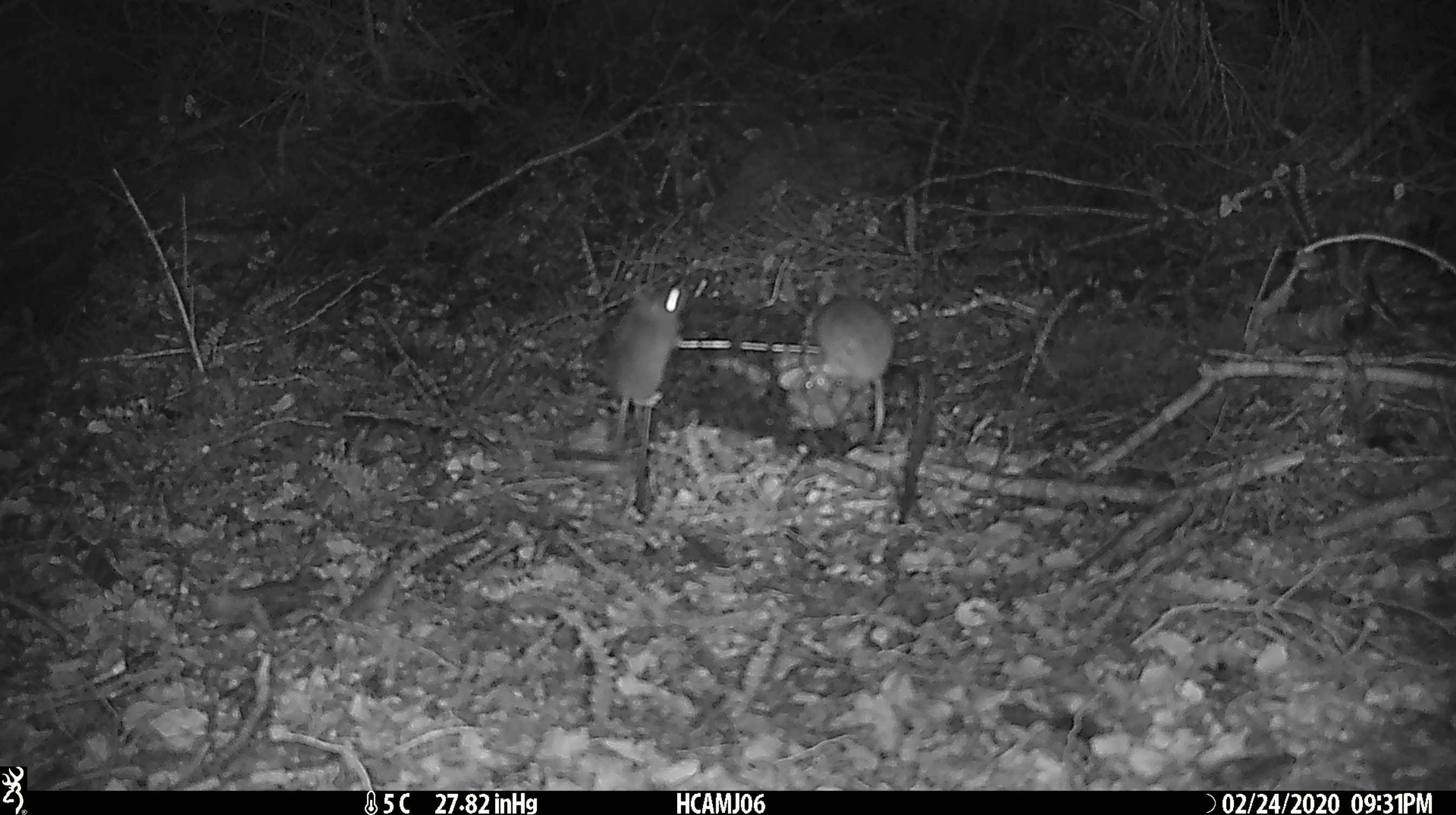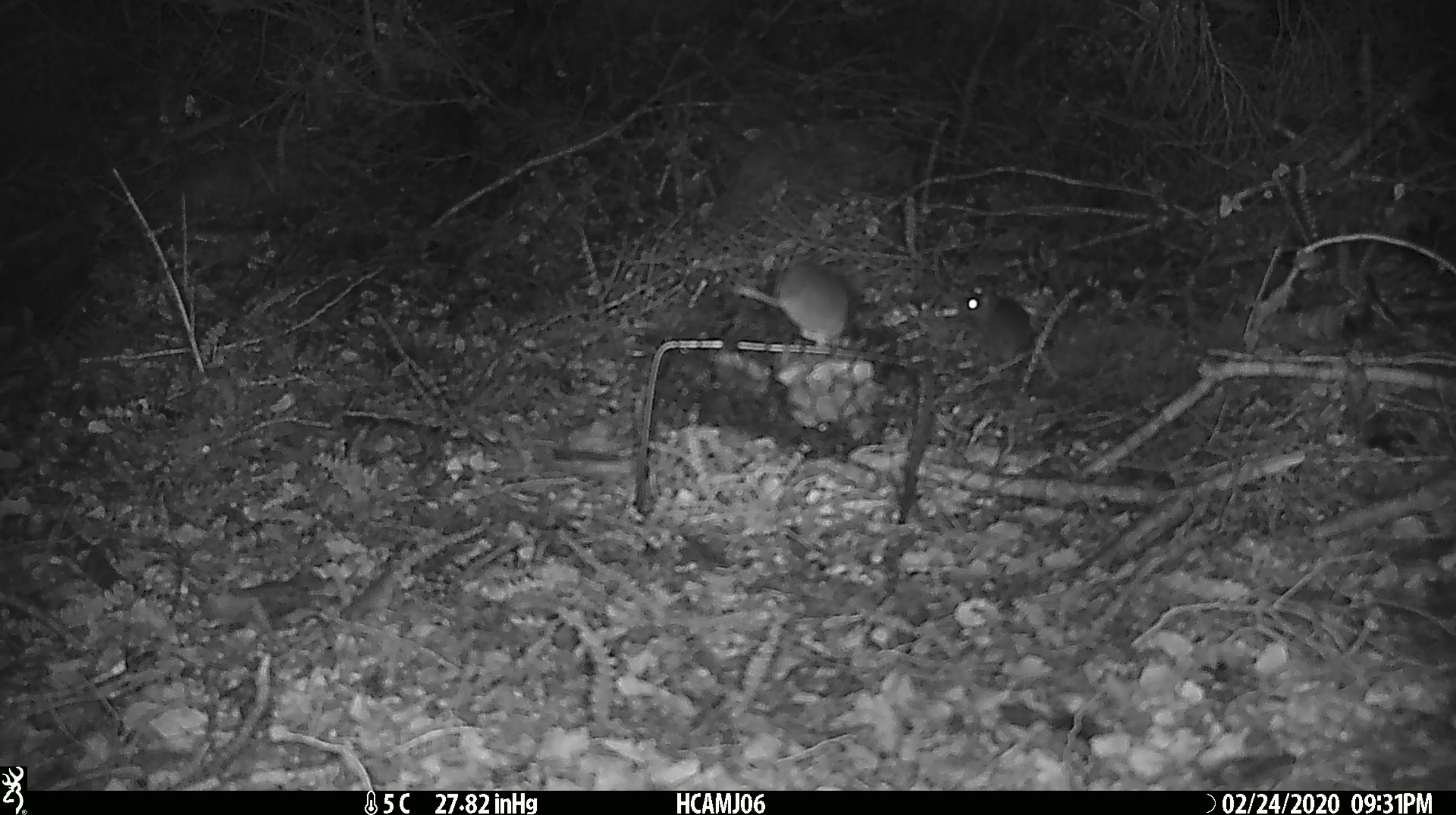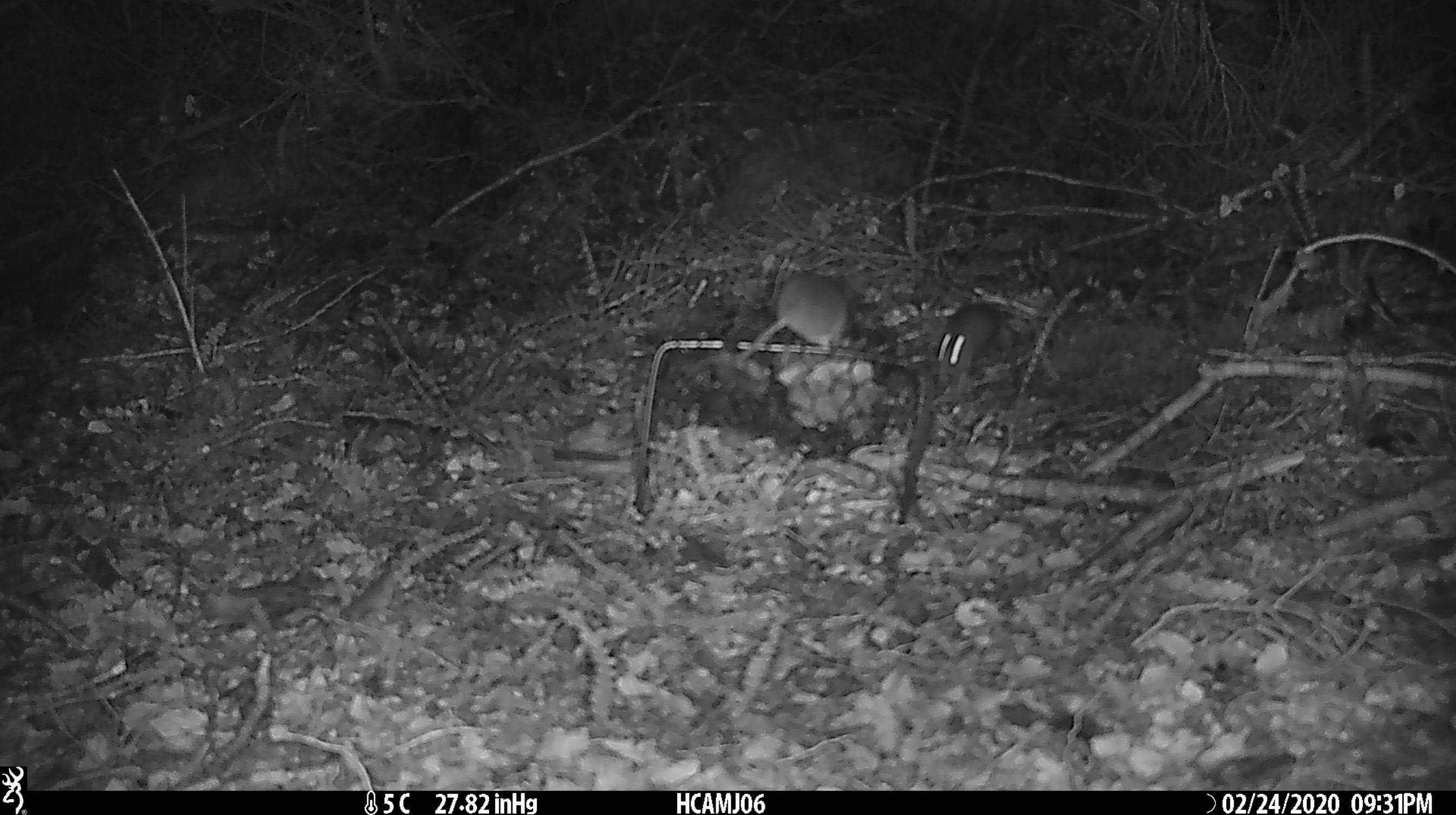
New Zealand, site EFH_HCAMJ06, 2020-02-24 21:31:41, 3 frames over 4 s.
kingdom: Animalia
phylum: Chordata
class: Mammalia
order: Rodentia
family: Muridae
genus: Mus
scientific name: Mus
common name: mouse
Mouse (Mus).